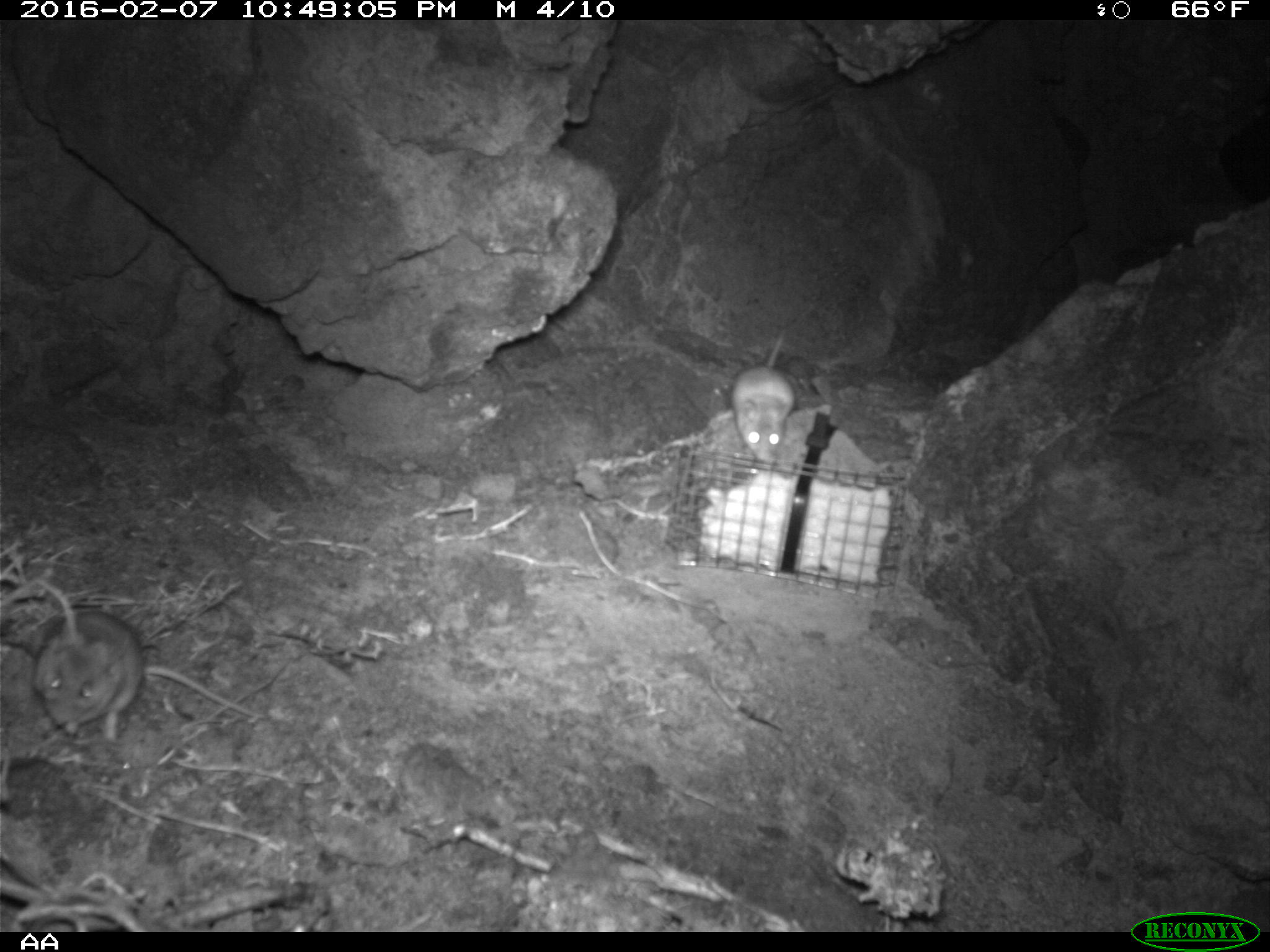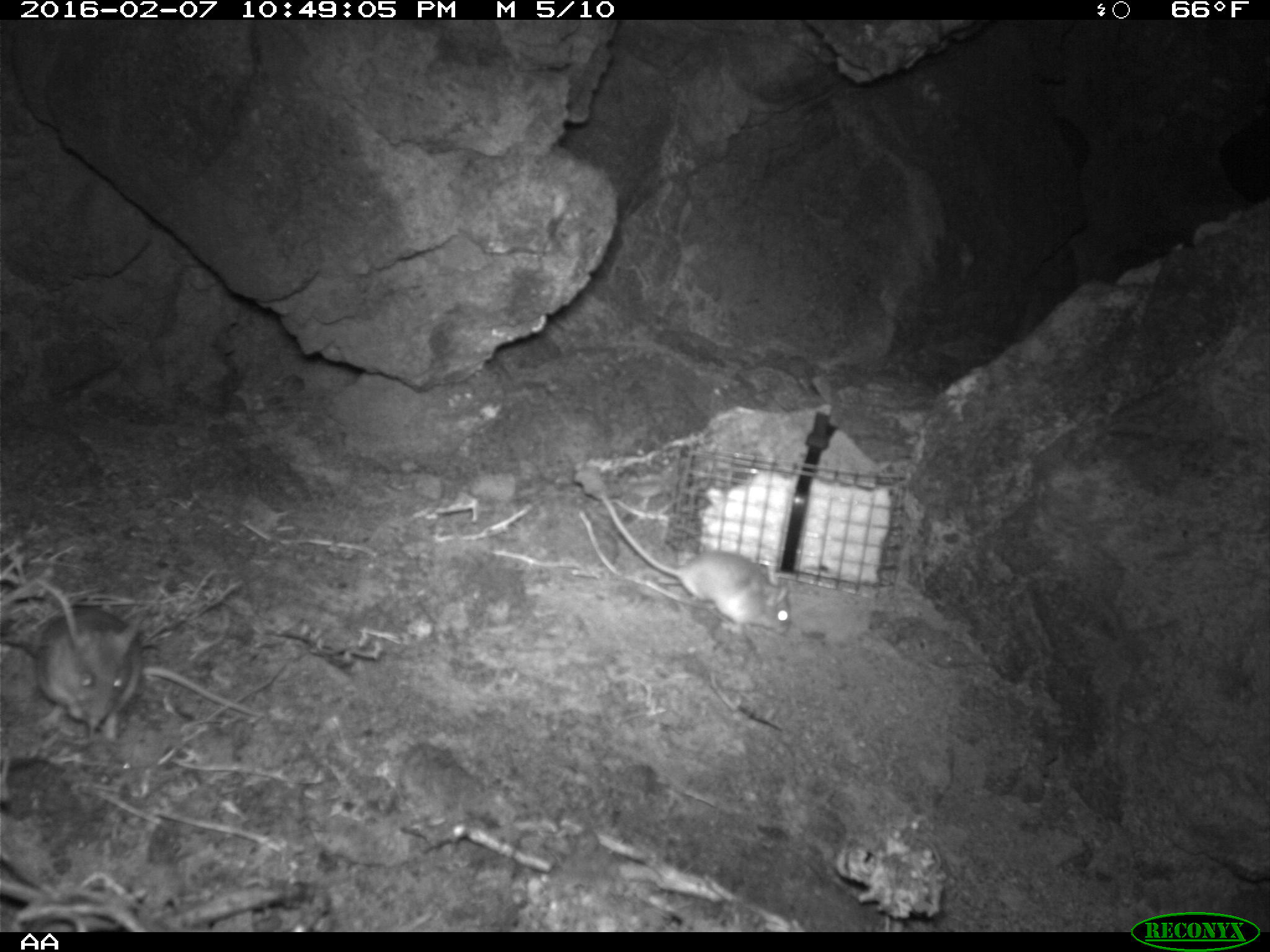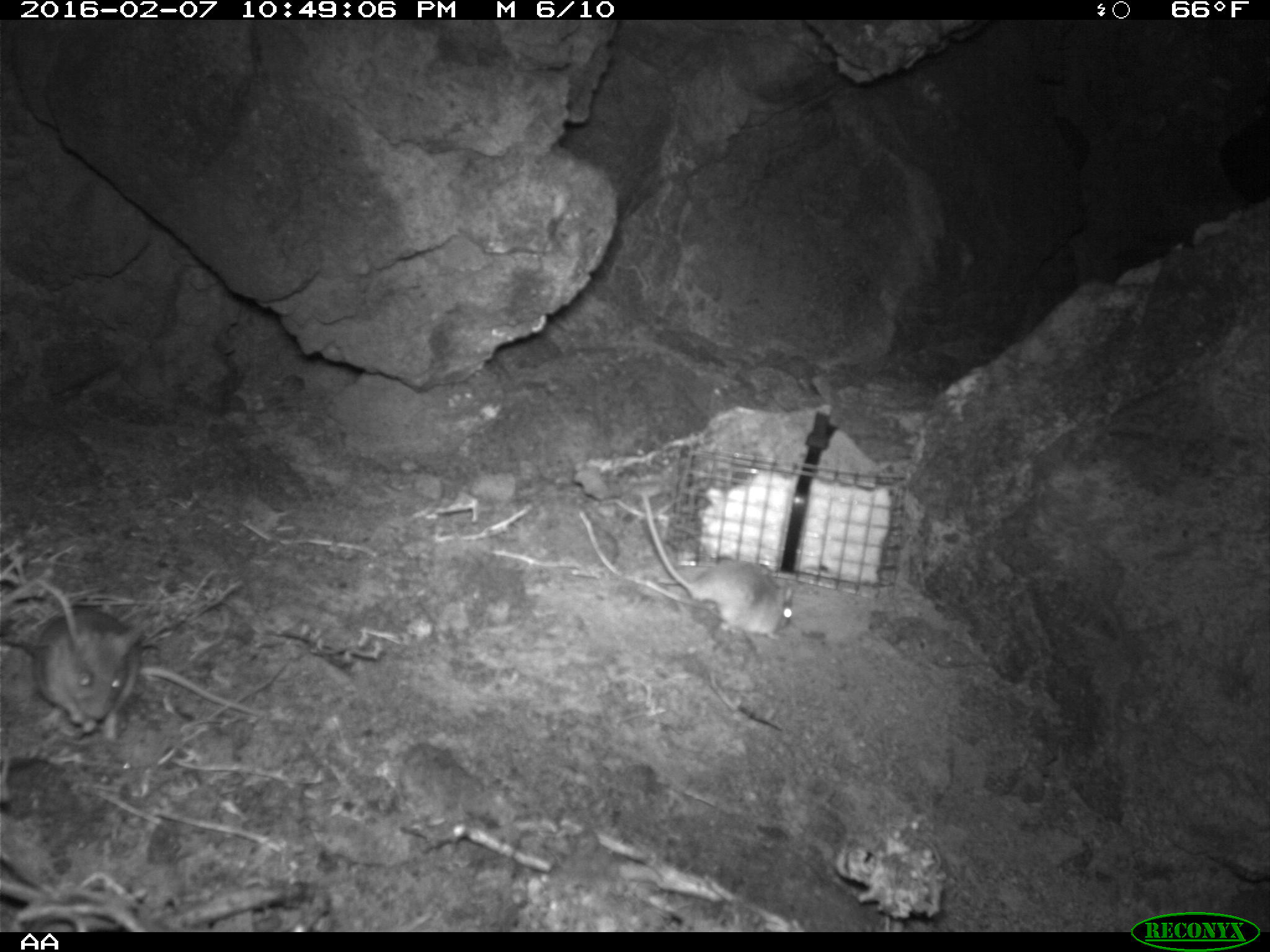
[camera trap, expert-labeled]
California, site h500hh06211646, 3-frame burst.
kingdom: Animalia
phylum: Chordata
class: Mammalia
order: Rodentia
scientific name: Rodentia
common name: rodent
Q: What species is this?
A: Rodent (Rodentia).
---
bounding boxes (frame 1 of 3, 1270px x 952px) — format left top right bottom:
rodent: 0 642 262 801; 24 578 143 744; 732 332 794 461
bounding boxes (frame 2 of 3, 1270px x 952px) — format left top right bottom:
rodent: 600 491 790 636; 33 609 142 743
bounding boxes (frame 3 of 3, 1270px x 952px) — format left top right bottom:
rodent: 32 607 265 744; 641 491 794 640